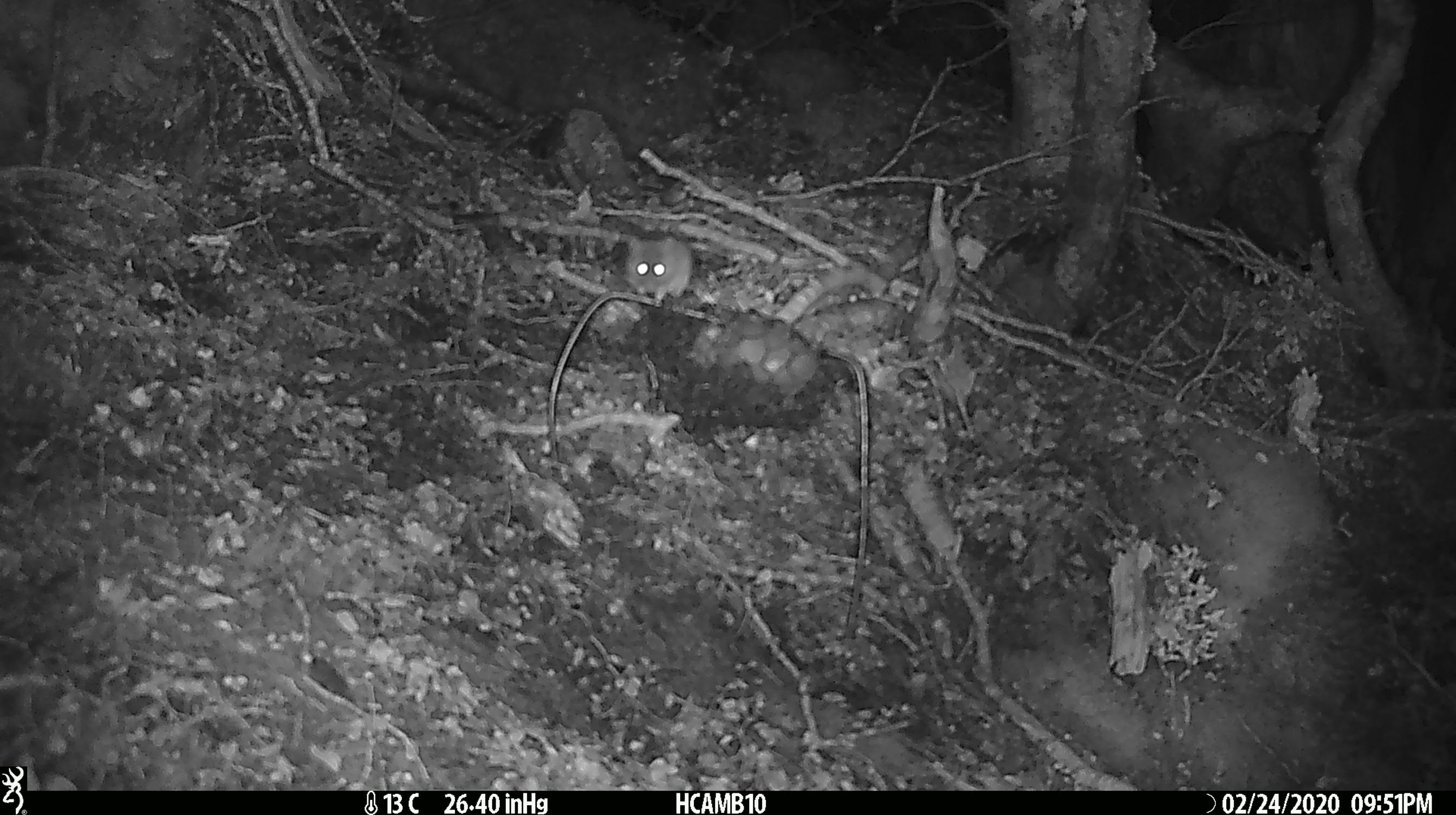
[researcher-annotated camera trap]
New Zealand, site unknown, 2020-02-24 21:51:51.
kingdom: Animalia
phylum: Chordata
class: Mammalia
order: Rodentia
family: Muridae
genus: Mus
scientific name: Mus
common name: mouse